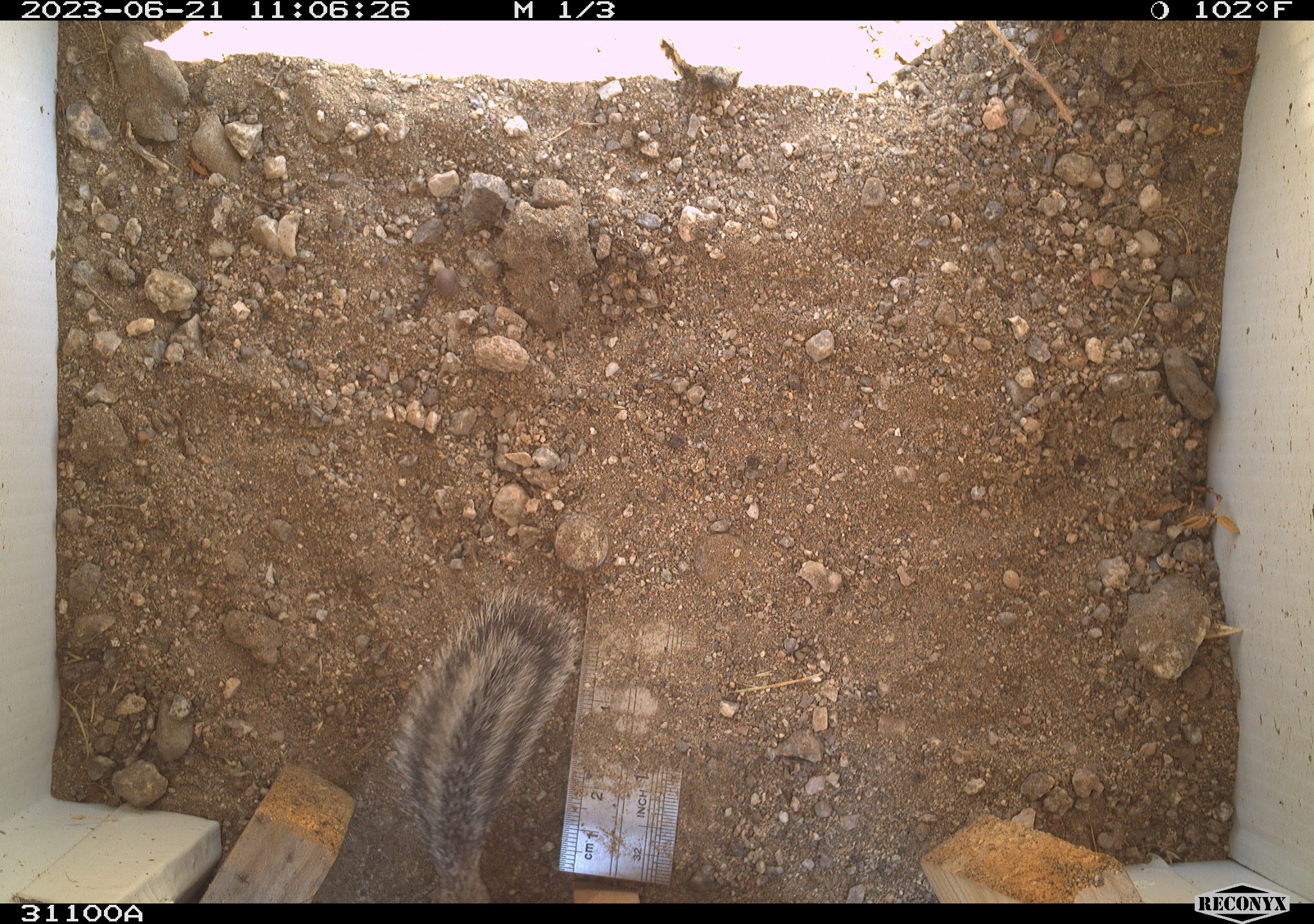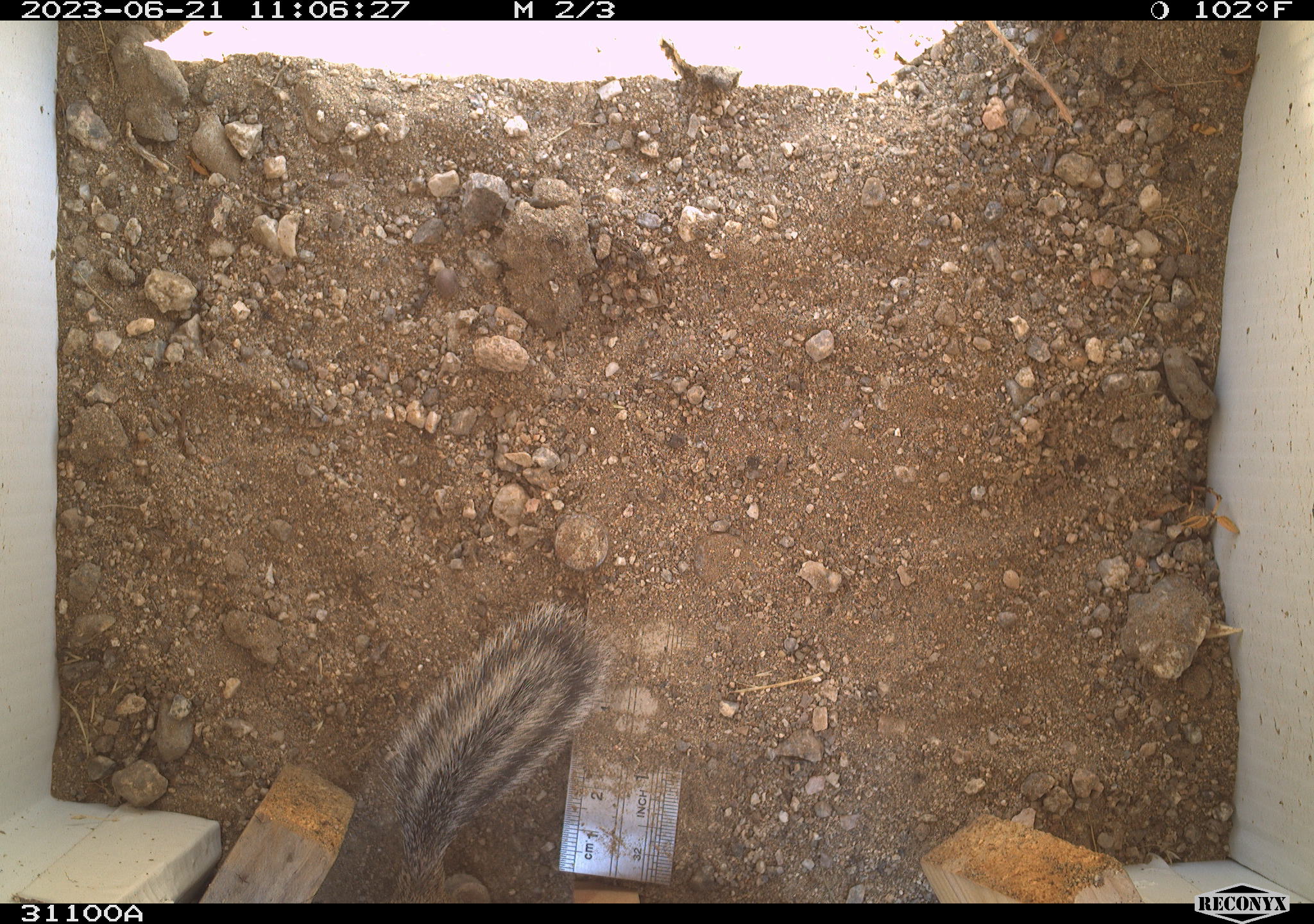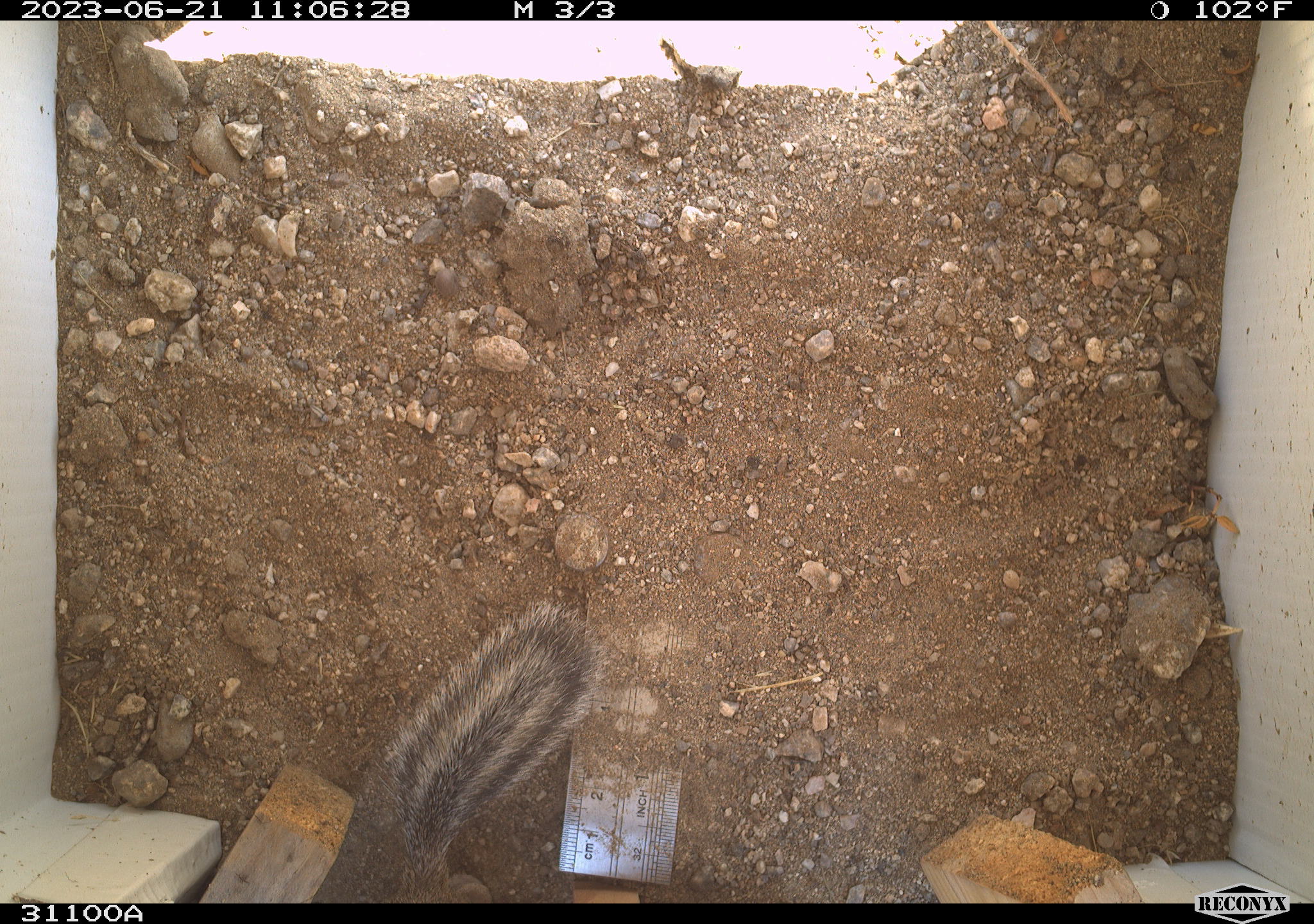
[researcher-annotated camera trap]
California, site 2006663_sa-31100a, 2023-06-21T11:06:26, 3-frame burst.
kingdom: Animalia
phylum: Chordata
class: Mammalia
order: Rodentia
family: Sciuridae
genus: Ammospermophilus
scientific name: Ammospermophilus leucurus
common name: white-tailed antelope squirrel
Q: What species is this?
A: White-tailed antelope squirrel (Ammospermophilus leucurus).